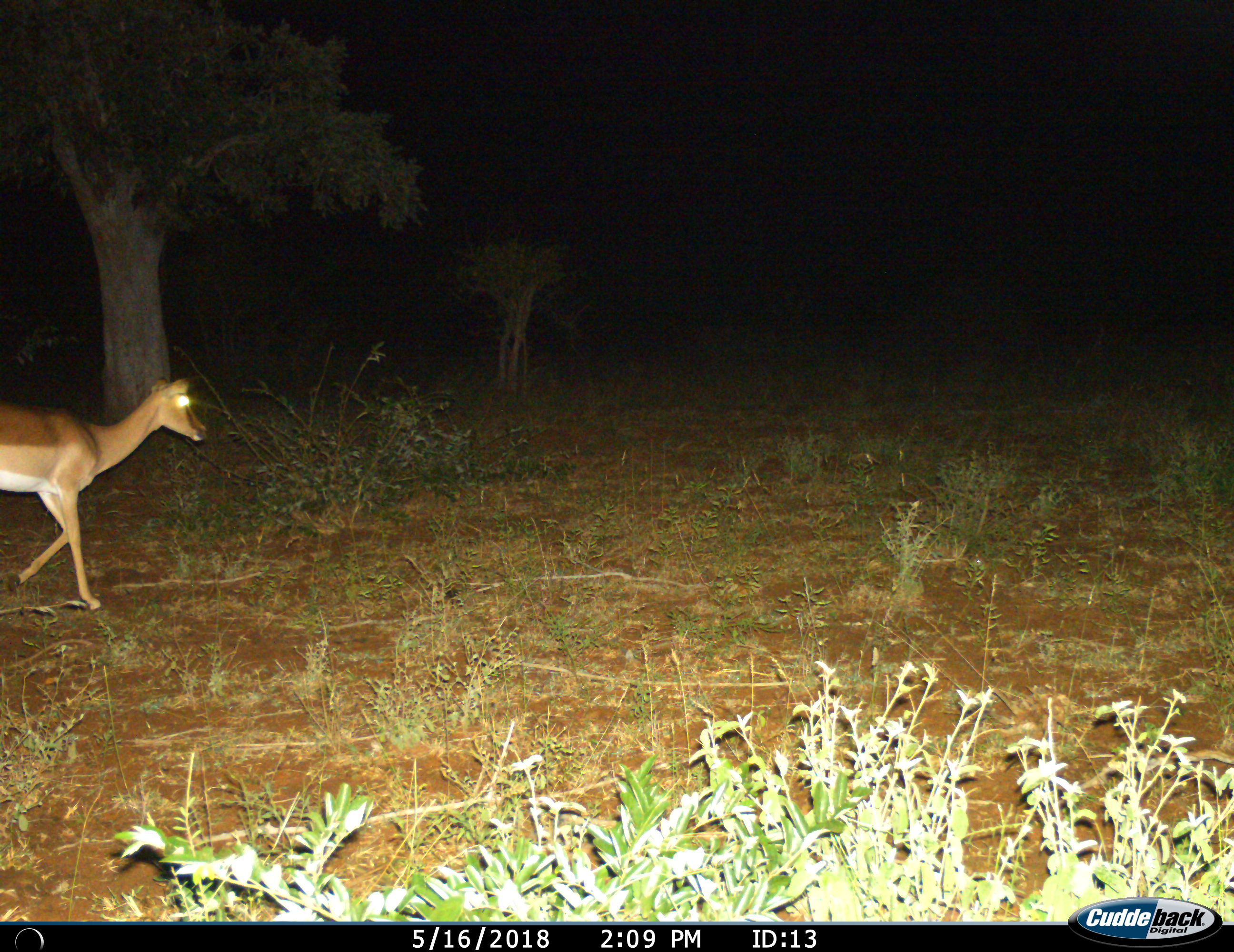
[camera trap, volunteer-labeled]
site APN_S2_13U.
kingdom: Animalia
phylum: Chordata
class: Mammalia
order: Artiodactyla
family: Bovidae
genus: Aepyceros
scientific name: Aepyceros melampus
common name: impala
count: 1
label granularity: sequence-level